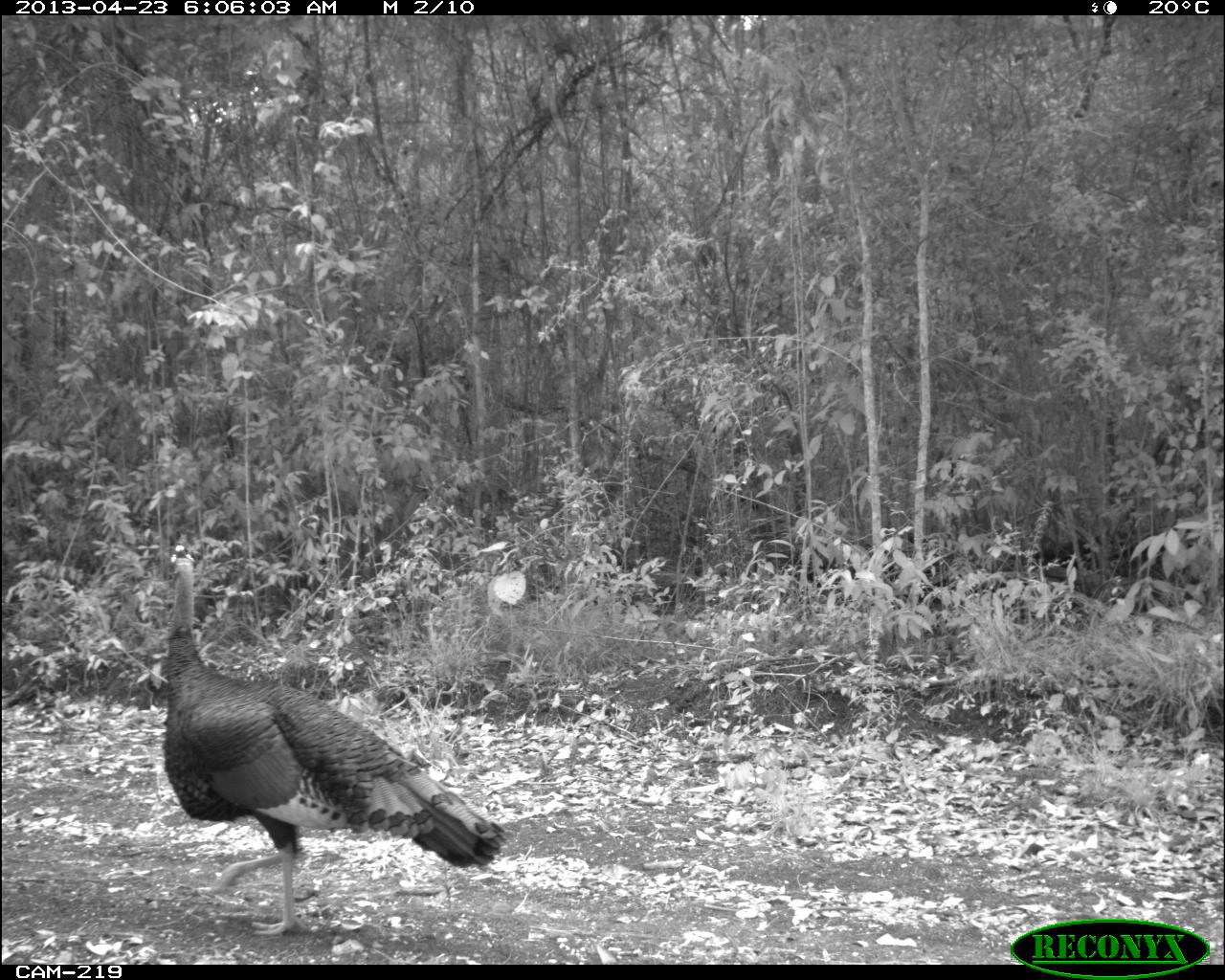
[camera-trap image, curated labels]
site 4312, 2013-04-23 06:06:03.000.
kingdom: Animalia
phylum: Chordata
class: Aves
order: Galliformes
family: Phasianidae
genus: Meleagris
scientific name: Meleagris ocellata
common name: ocellated turkey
Meleagris ocellata (ocellated turkey), count 1, sex male.